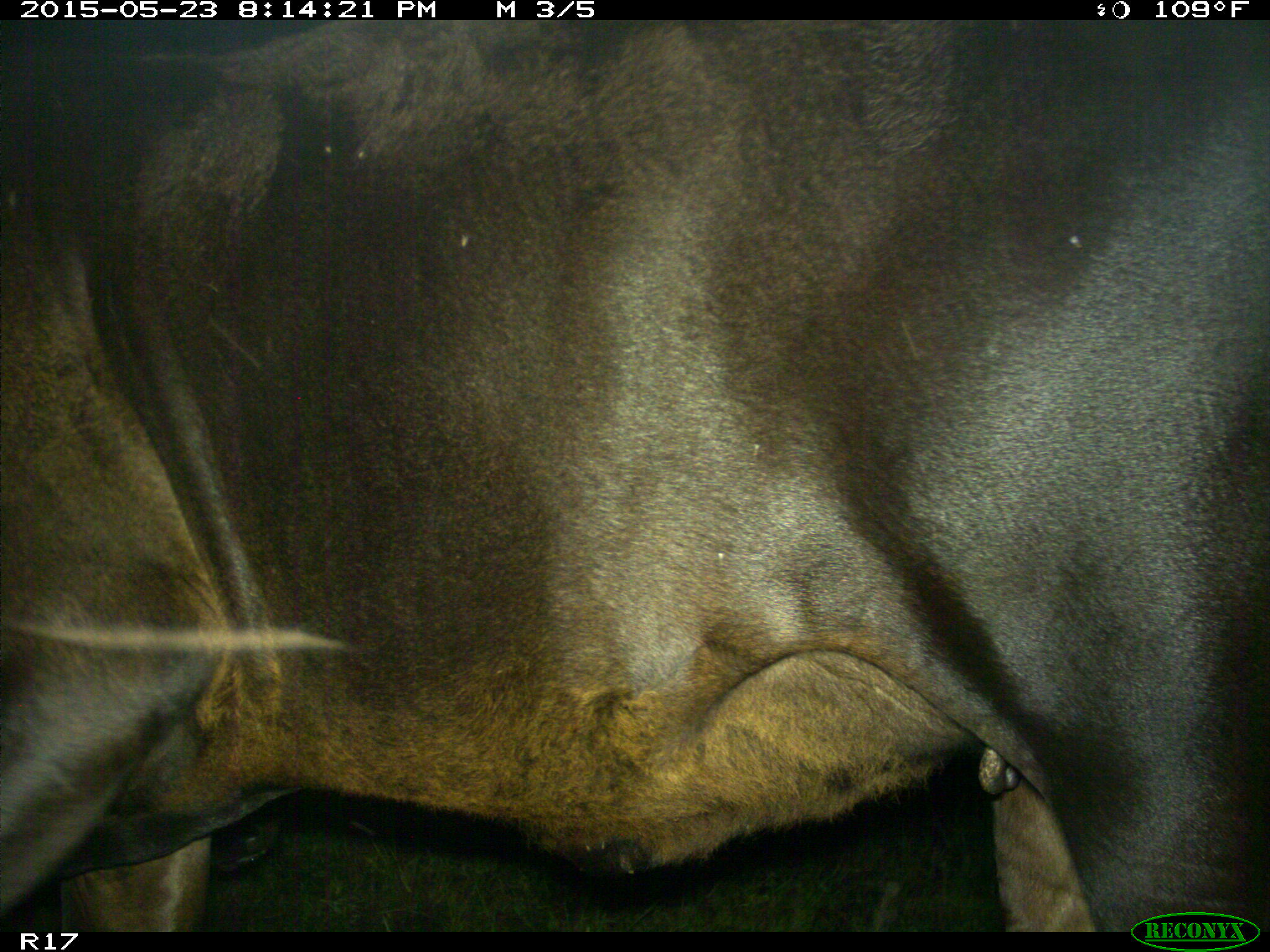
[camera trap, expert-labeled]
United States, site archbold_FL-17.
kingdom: Animalia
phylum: Chordata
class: Mammalia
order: Artiodactyla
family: Bovidae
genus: Bos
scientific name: Bos taurus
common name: domestic cow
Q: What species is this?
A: Bos taurus (domestic cow).